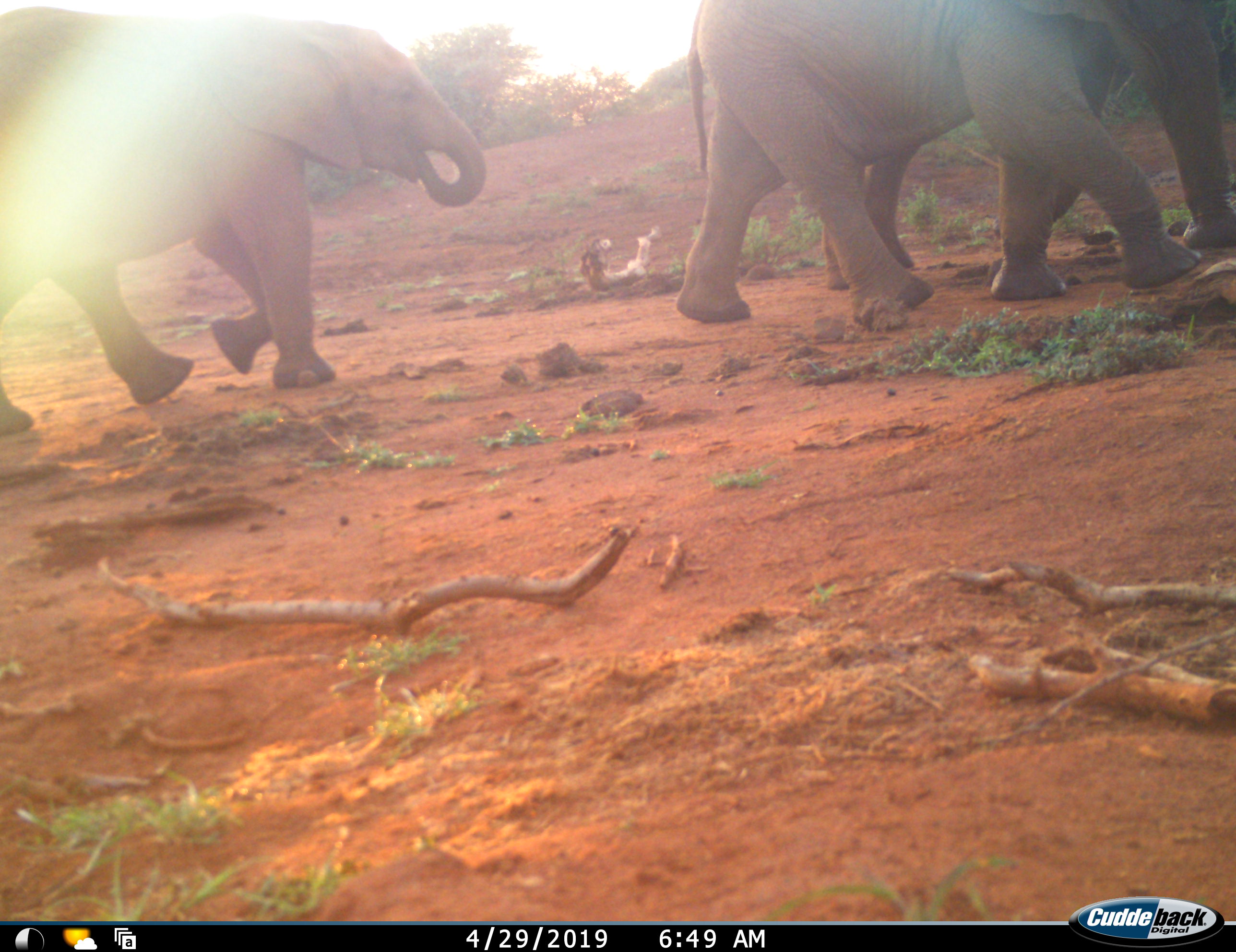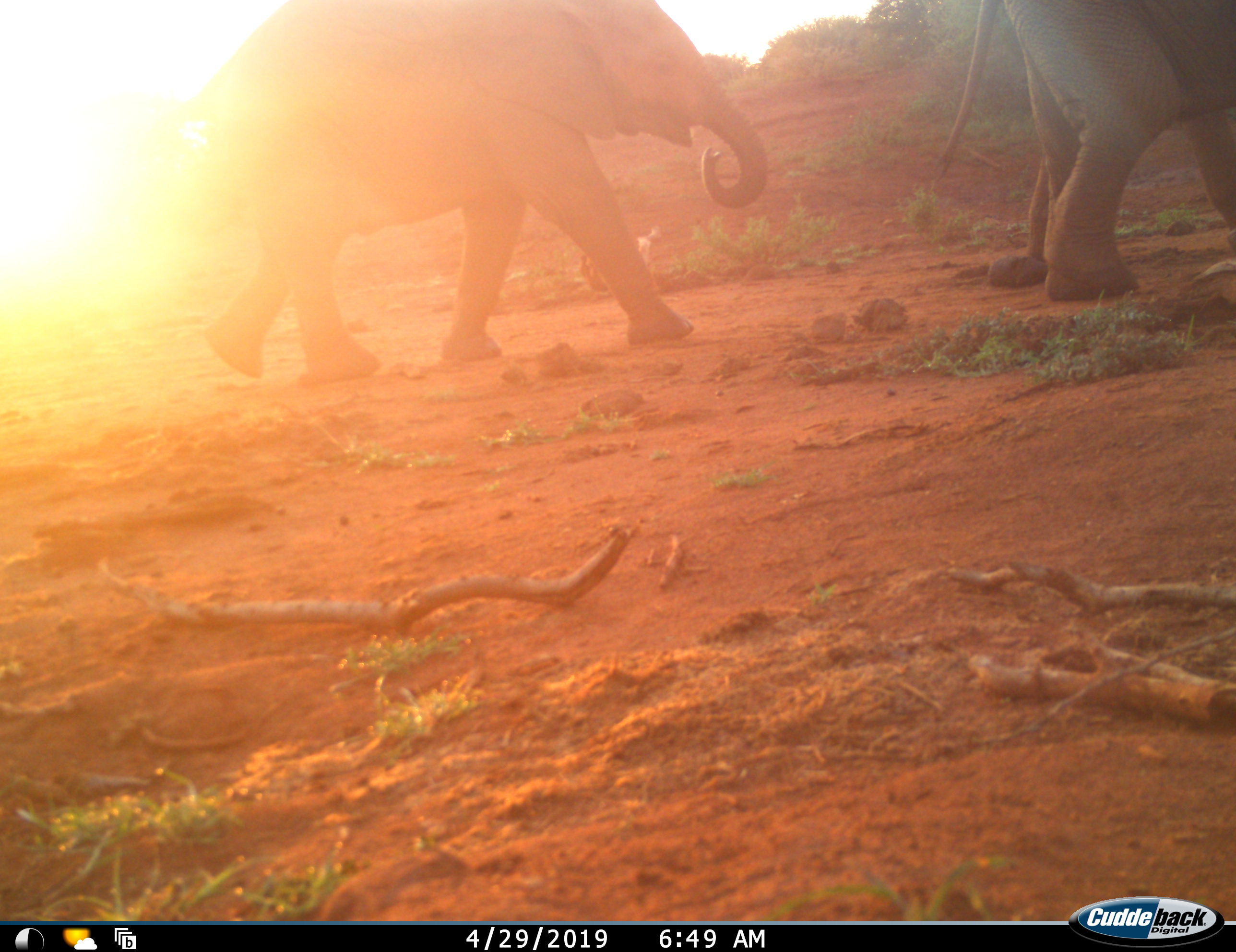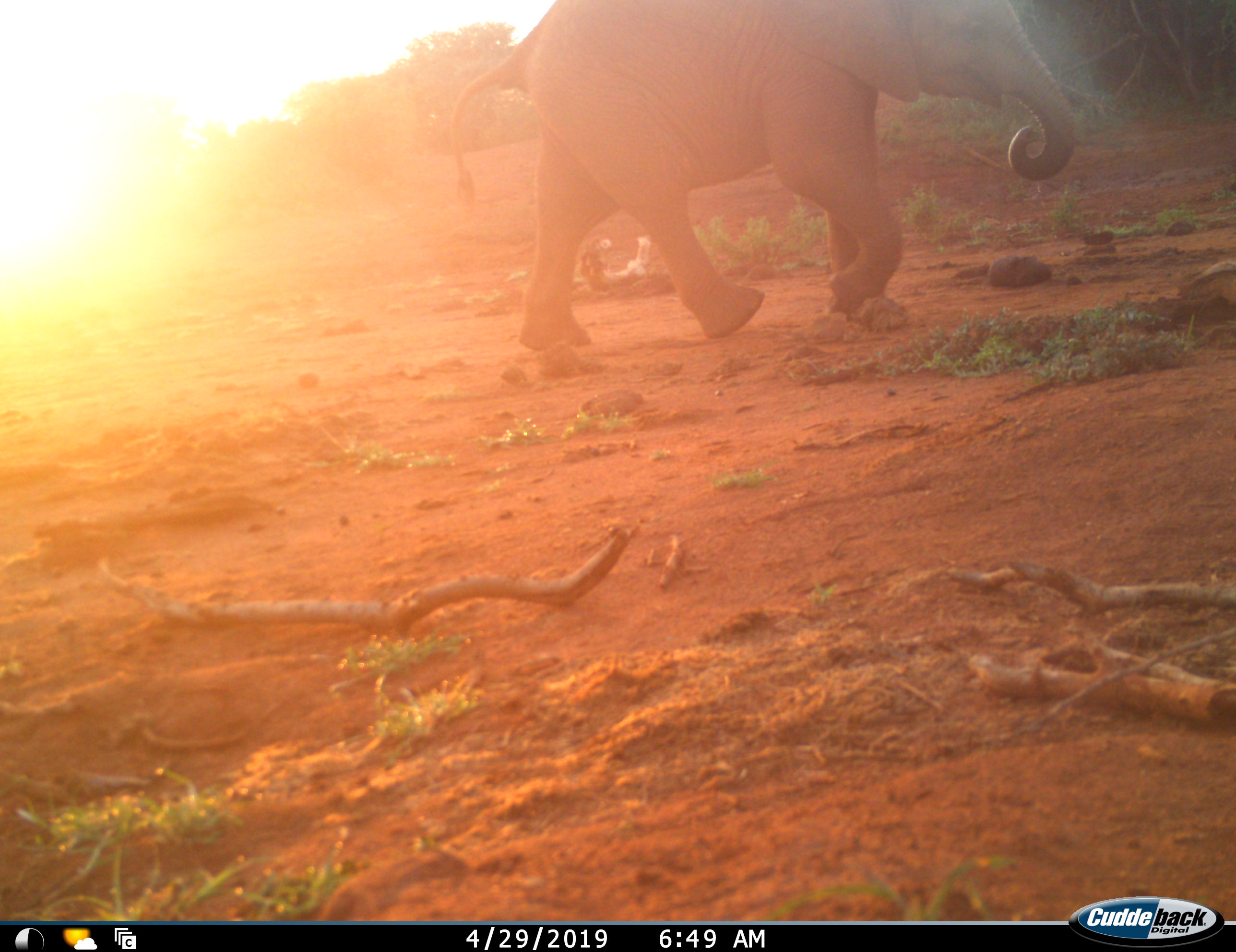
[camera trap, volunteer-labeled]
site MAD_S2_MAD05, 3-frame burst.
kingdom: Animalia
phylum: Chordata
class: Mammalia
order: Proboscidea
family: Elephantidae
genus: Loxodonta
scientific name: Loxodonta africana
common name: african bush elephant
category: elephant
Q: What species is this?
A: Elephant (african bush elephant) (Loxodonta africana).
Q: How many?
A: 3.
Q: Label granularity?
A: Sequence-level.